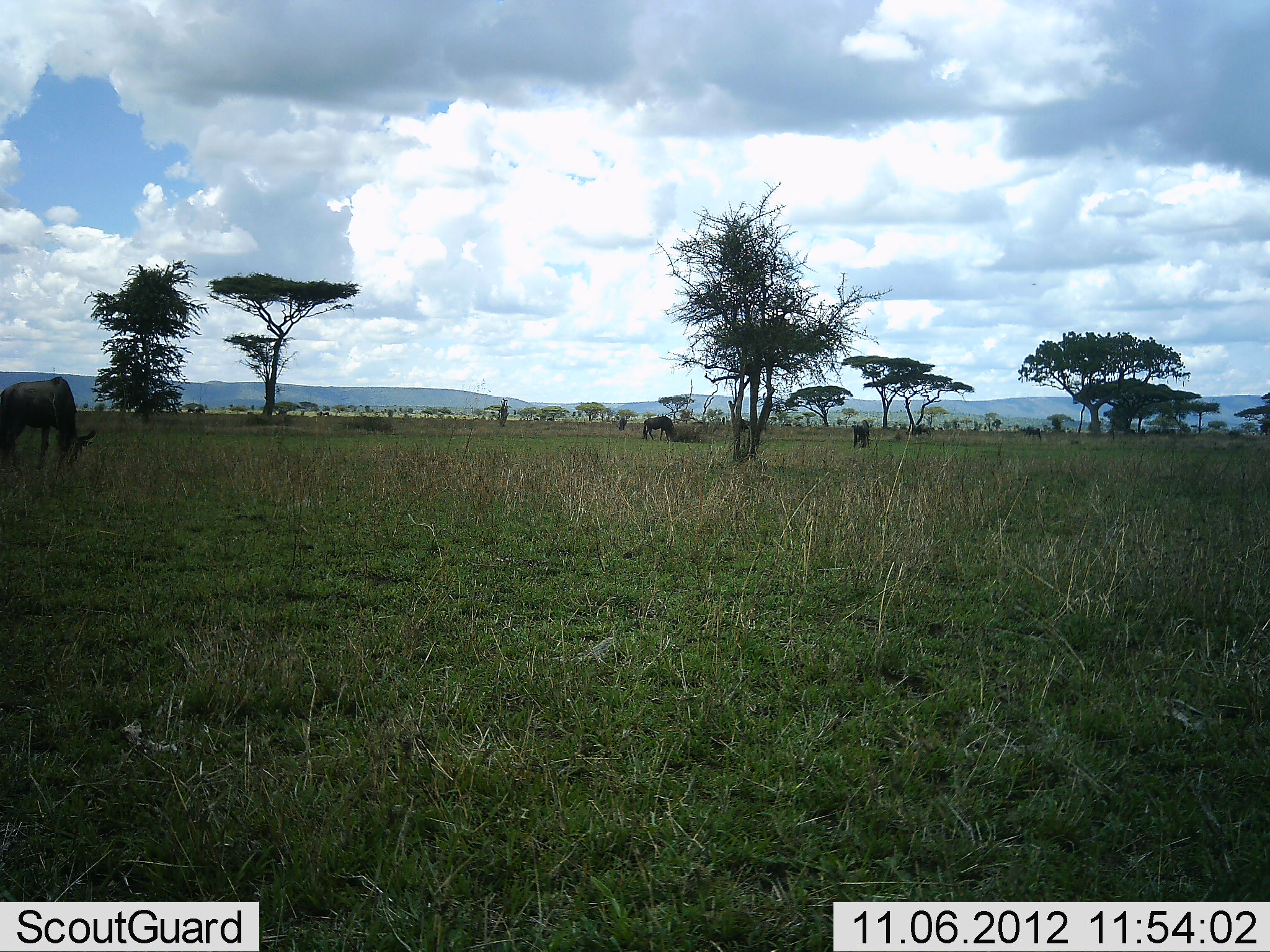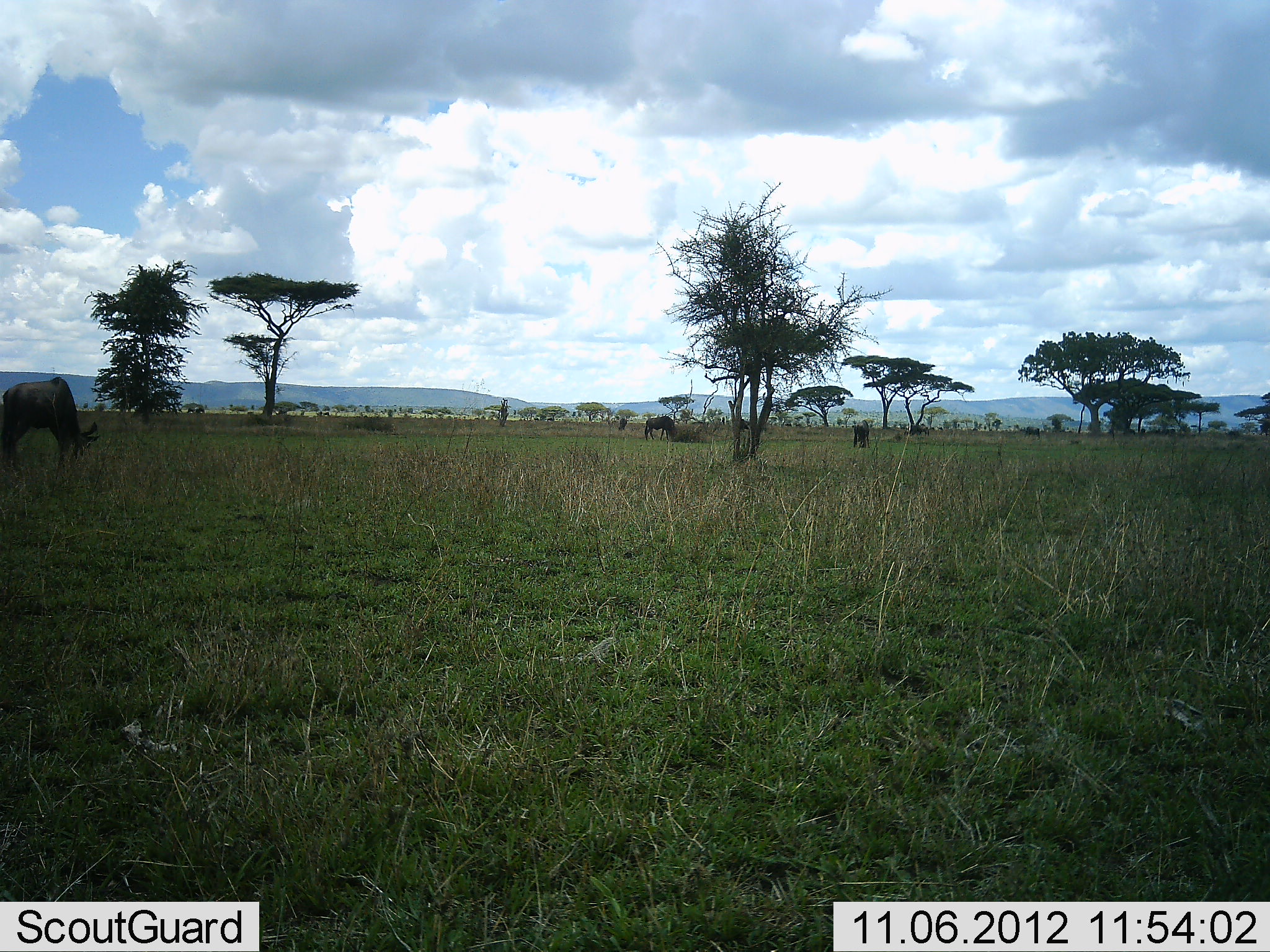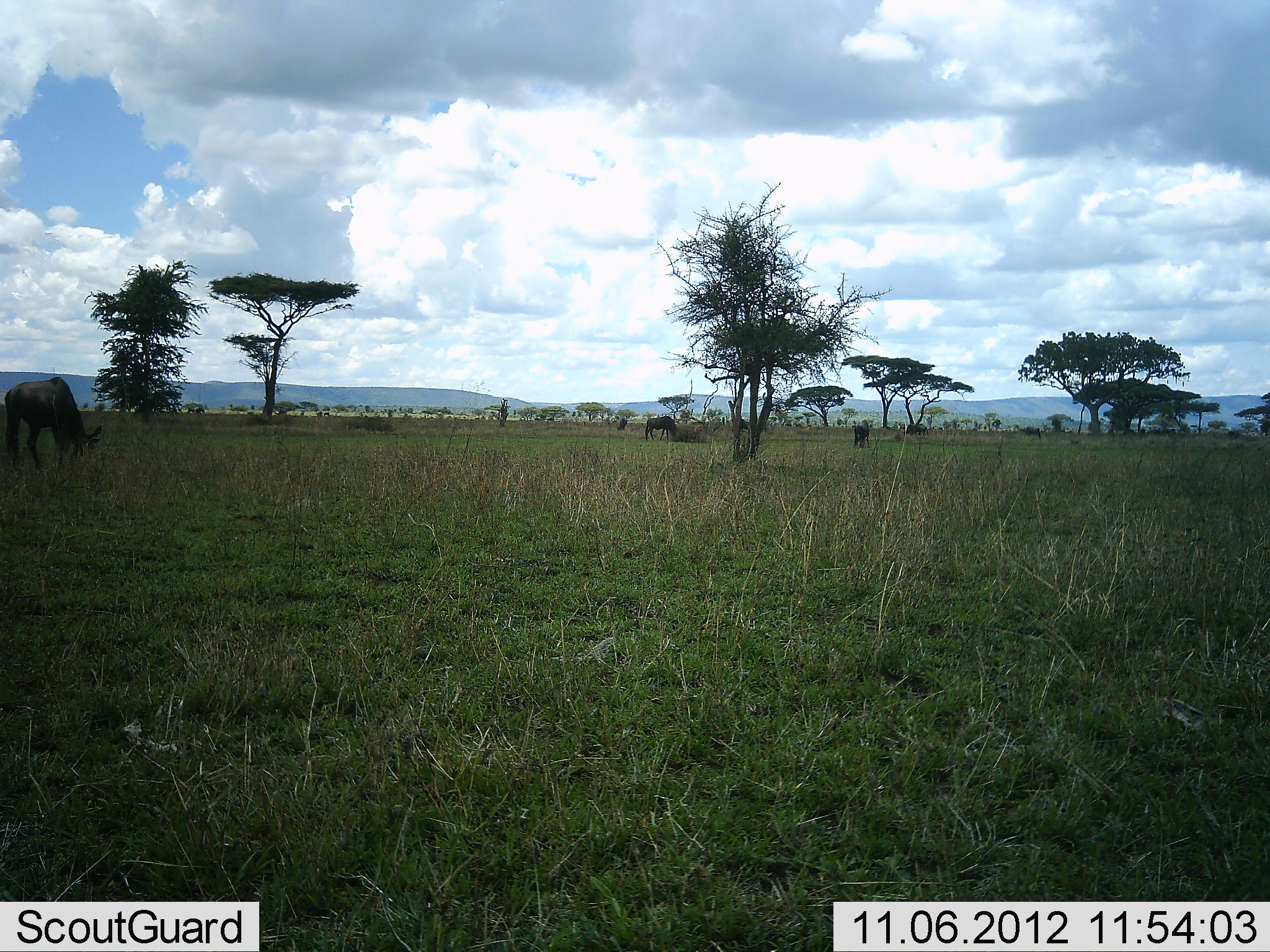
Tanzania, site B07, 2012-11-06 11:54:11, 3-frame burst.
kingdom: Animalia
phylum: Chordata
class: Mammalia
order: Artiodactyla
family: Bovidae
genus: Connochaetes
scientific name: Connochaetes taurinus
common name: blue wildebeest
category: wildebeest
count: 4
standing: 50%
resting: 0%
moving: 0%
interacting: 0%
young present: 0%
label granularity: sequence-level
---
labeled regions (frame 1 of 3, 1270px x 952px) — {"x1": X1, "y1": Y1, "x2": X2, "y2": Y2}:
animal: {"x1": 0, "y1": 377, "x2": 95, "y2": 465}; {"x1": 643, "y1": 417, "x2": 679, "y2": 444}; {"x1": 852, "y1": 419, "x2": 871, "y2": 446}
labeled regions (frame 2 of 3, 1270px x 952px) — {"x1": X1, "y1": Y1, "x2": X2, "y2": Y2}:
animal: {"x1": 0, "y1": 377, "x2": 98, "y2": 465}; {"x1": 644, "y1": 416, "x2": 677, "y2": 441}; {"x1": 852, "y1": 420, "x2": 870, "y2": 450}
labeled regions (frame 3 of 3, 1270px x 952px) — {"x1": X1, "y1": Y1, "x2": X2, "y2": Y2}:
animal: {"x1": 5, "y1": 376, "x2": 102, "y2": 469}; {"x1": 645, "y1": 416, "x2": 678, "y2": 441}; {"x1": 852, "y1": 419, "x2": 871, "y2": 449}